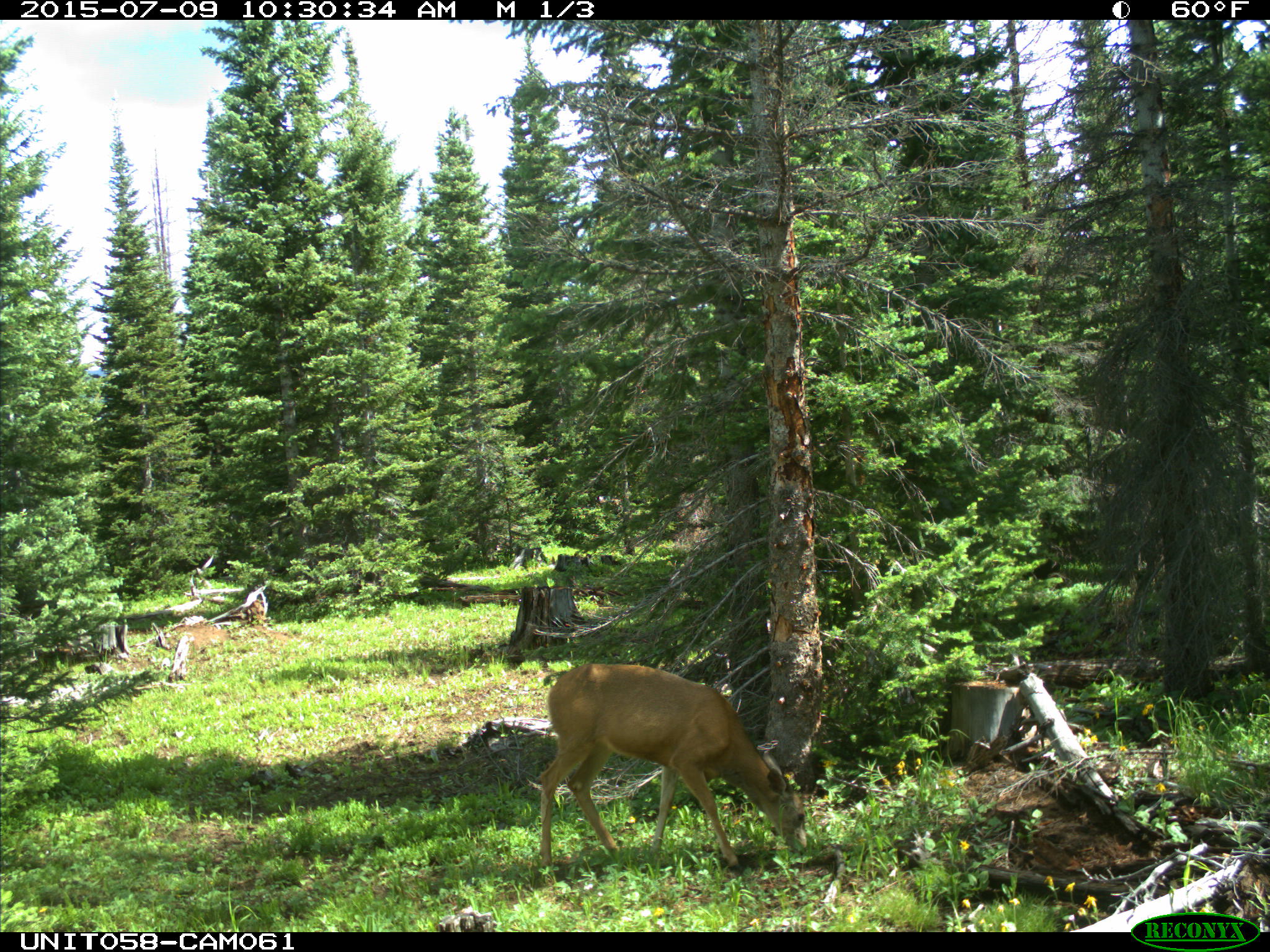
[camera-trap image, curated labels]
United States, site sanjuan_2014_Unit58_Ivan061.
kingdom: Animalia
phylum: Chordata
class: Mammalia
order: Artiodactyla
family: Cervidae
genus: Odocoileus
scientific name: Odocoileus hemionus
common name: mule deer